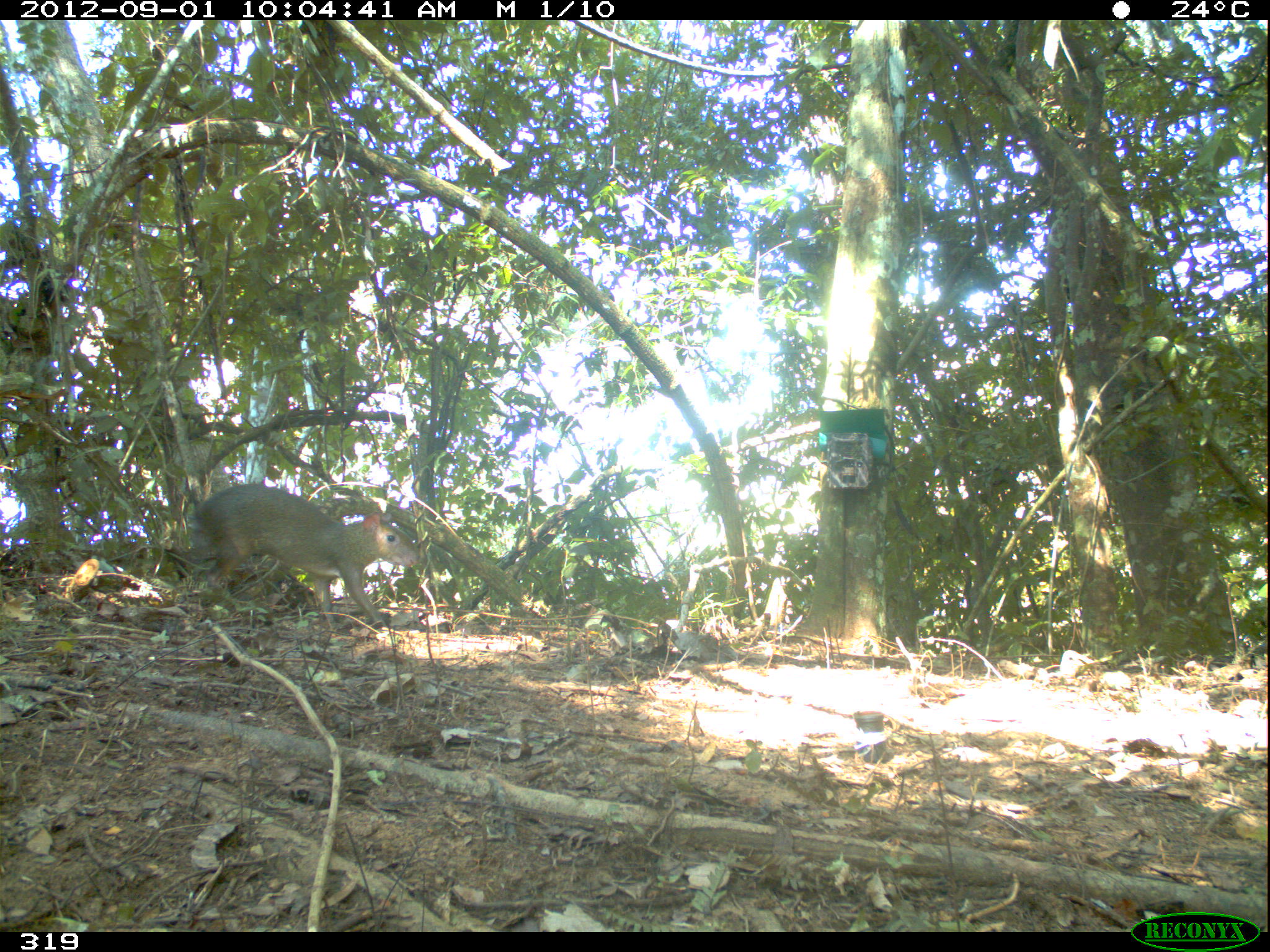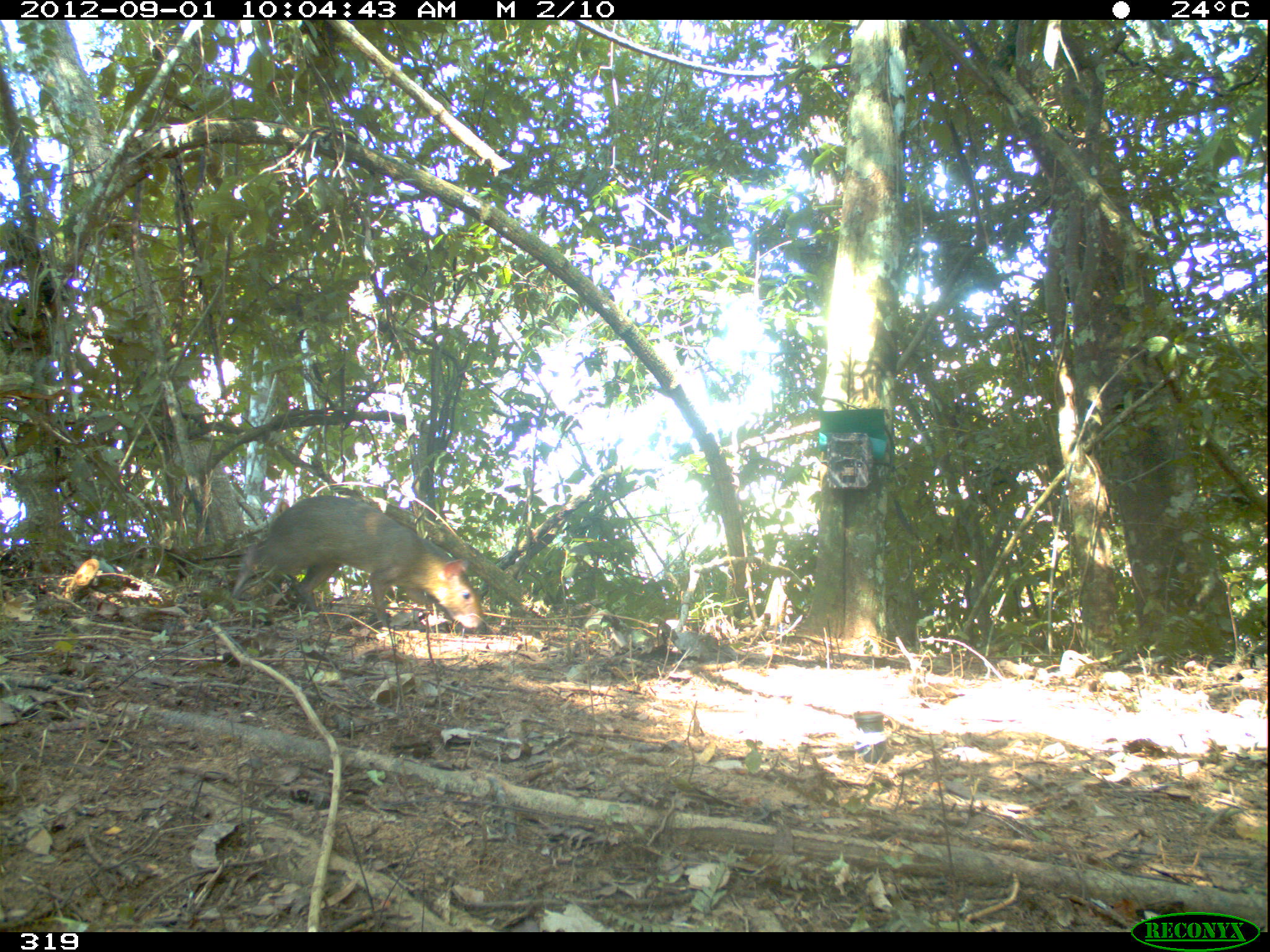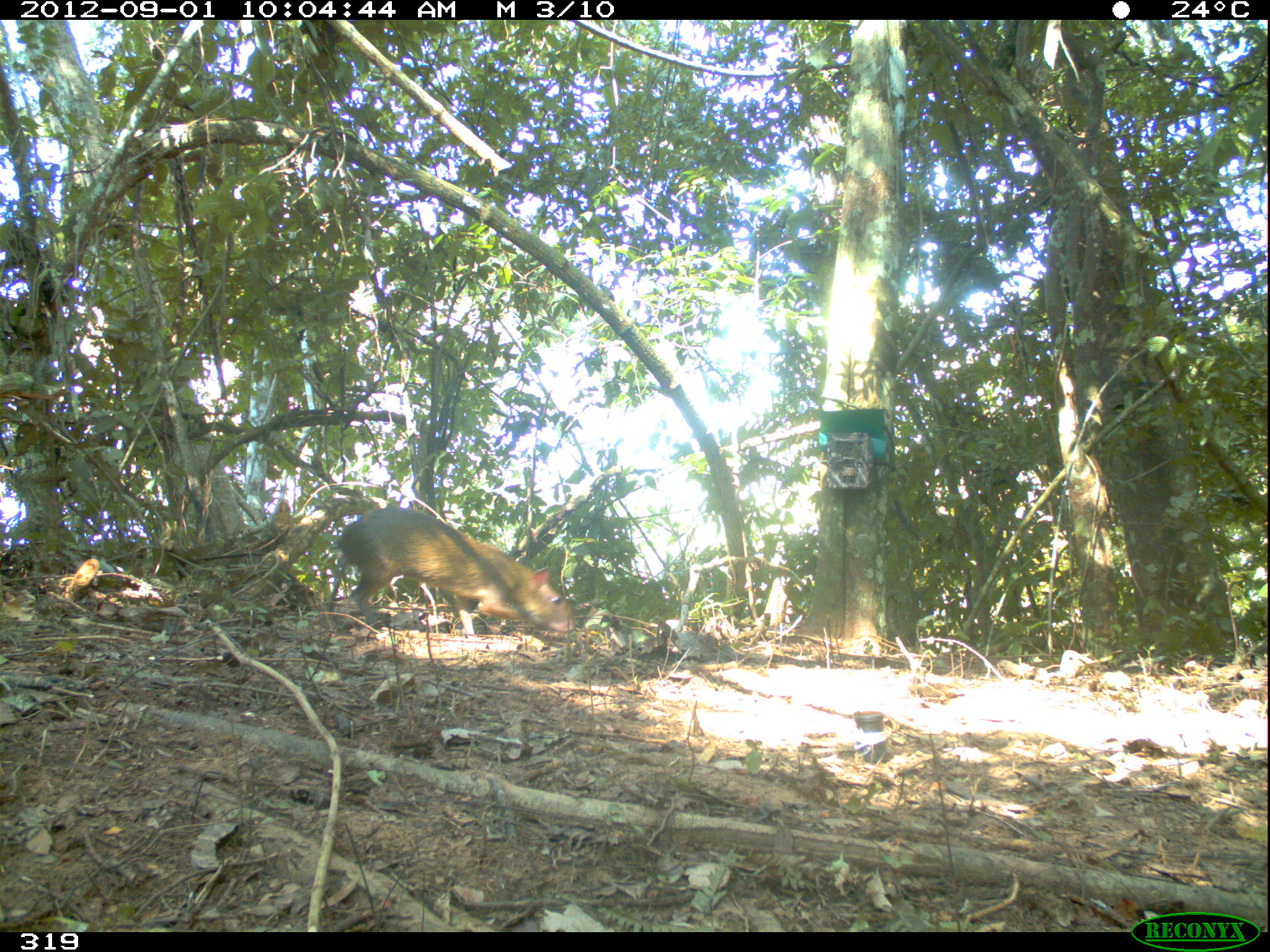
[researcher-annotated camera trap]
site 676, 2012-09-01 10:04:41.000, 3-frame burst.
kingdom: Animalia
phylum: Chordata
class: Mammalia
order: Rodentia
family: Dasyproctidae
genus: Dasyprocta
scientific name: Dasyprocta punctata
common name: central american agouti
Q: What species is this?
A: Dasyprocta punctata (central american agouti).